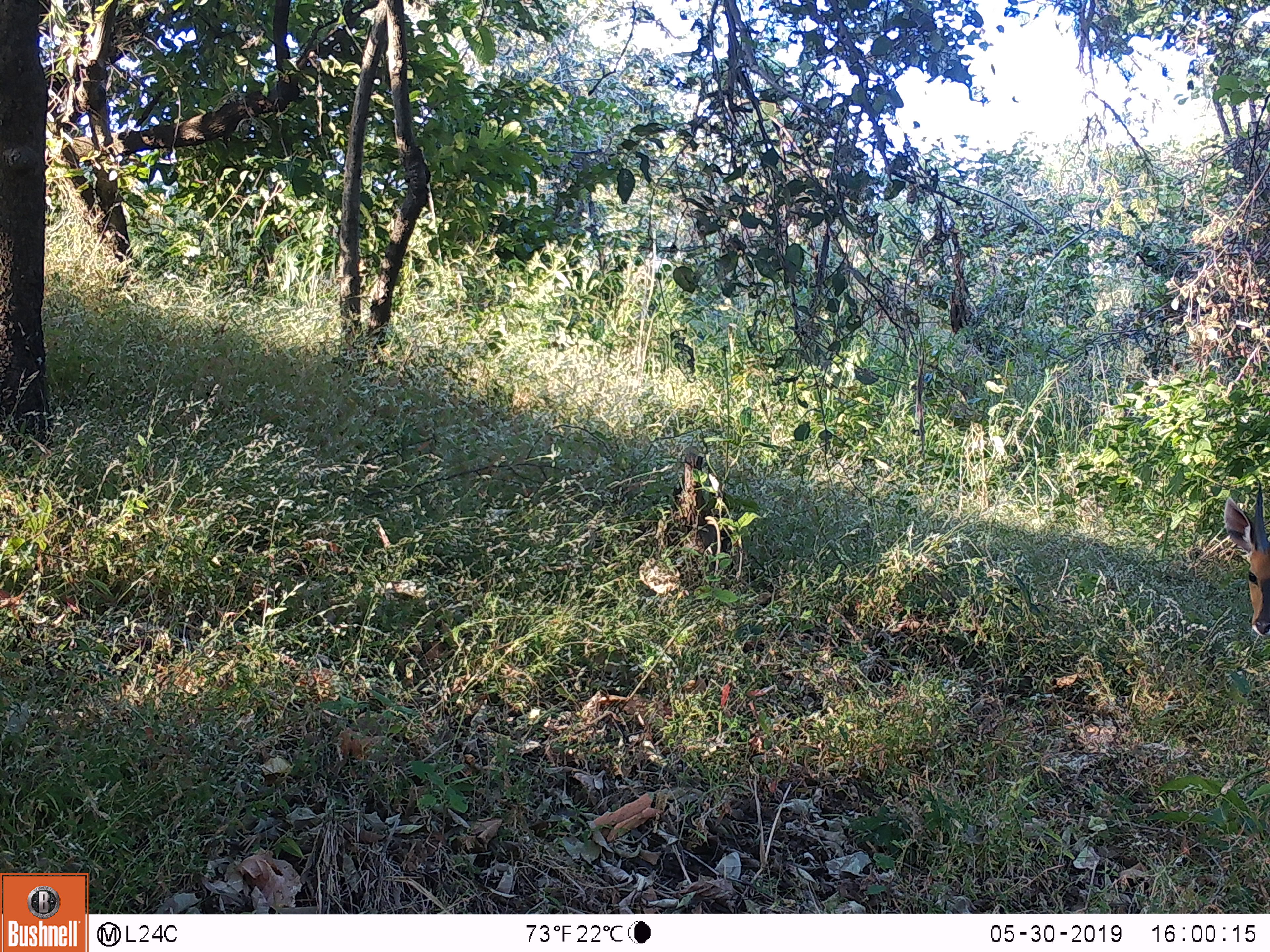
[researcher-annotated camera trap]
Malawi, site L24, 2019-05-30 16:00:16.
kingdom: Animalia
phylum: Chordata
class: Mammalia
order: Artiodactyla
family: Bovidae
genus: Tragelaphus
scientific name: Tragelaphus sylvaticus sylvaticus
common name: cape bushbuck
Cape bushbuck (Tragelaphus sylvaticus sylvaticus), count 1.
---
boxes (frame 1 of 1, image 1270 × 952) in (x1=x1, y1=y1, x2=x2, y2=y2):
cape bushbuck: (x1=1211, y1=479, x2=1268, y2=637)